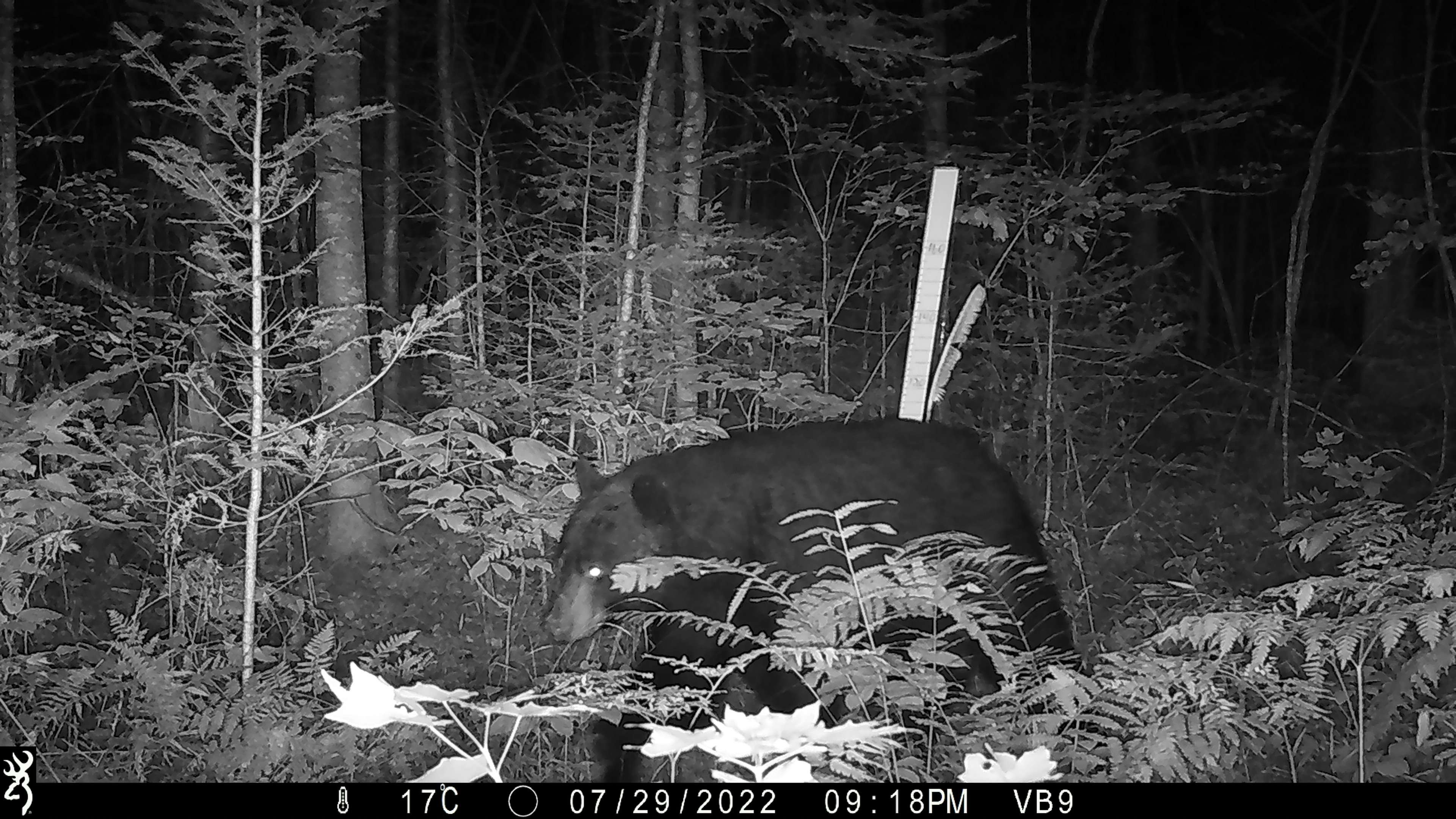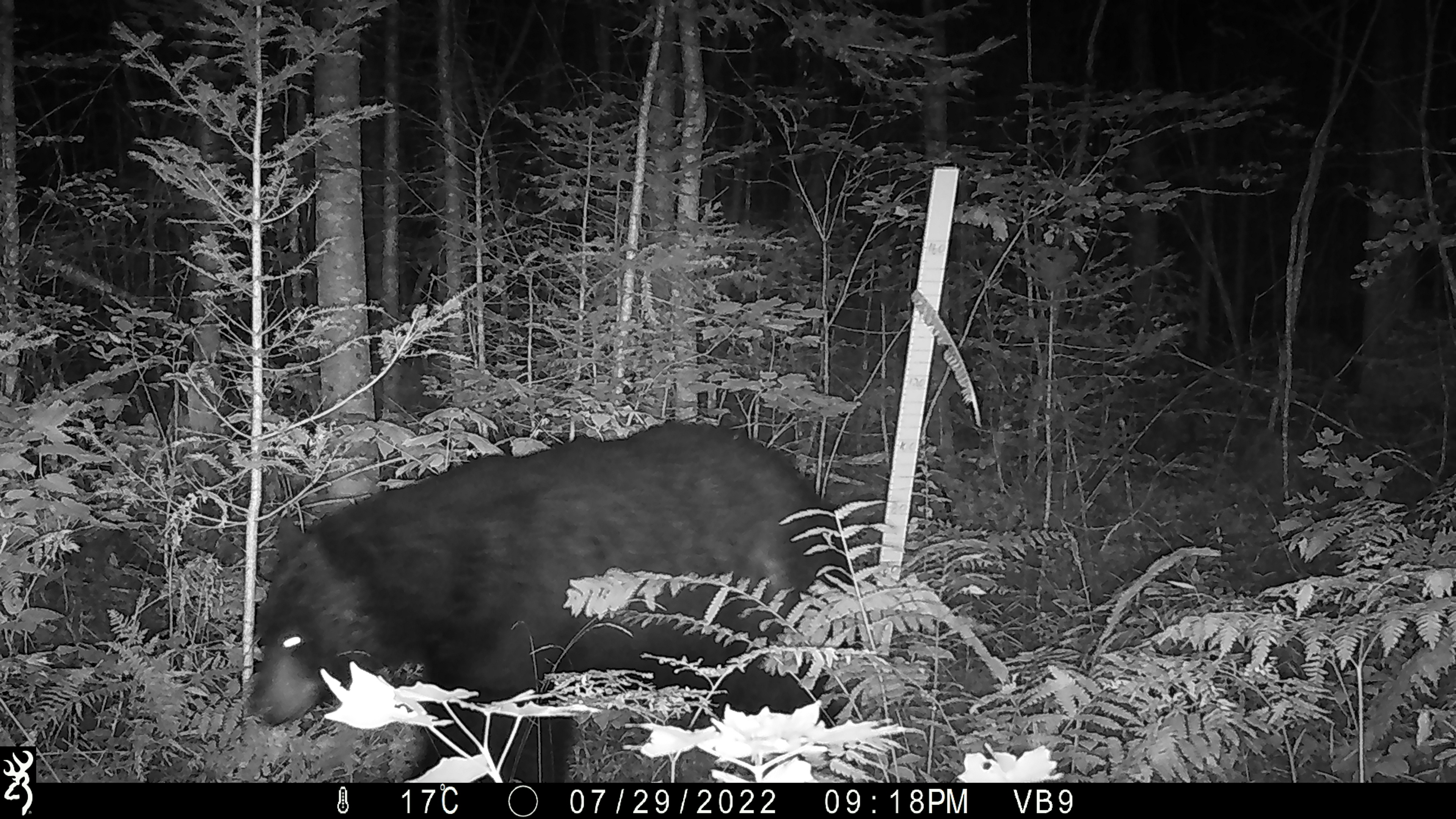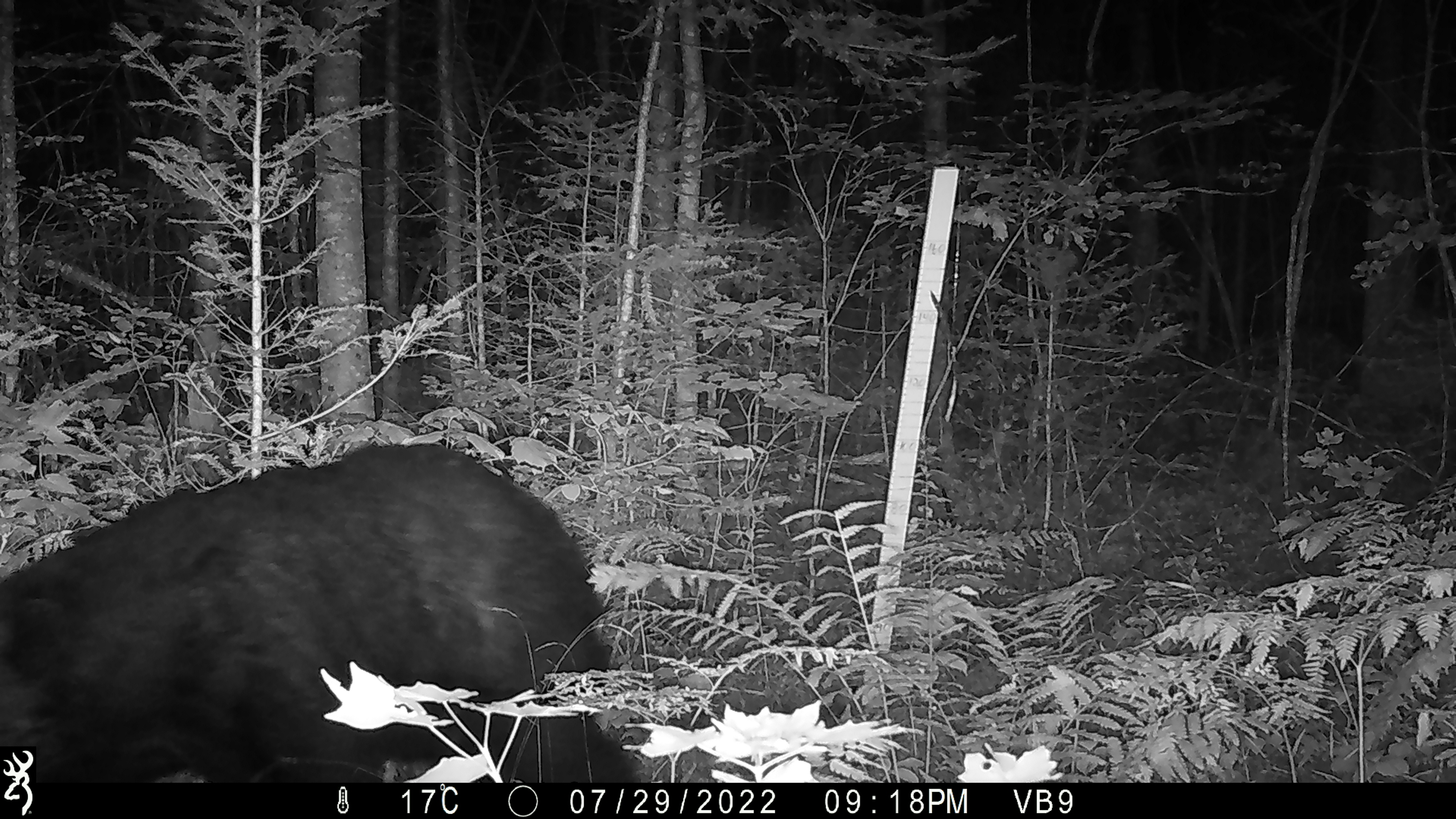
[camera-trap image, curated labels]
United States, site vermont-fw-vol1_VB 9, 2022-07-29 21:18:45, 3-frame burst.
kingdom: Animalia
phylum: Chordata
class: Mammalia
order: Carnivora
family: Ursidae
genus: Ursus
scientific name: Ursus americanus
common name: black bear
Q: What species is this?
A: Black bear (Ursus americanus).